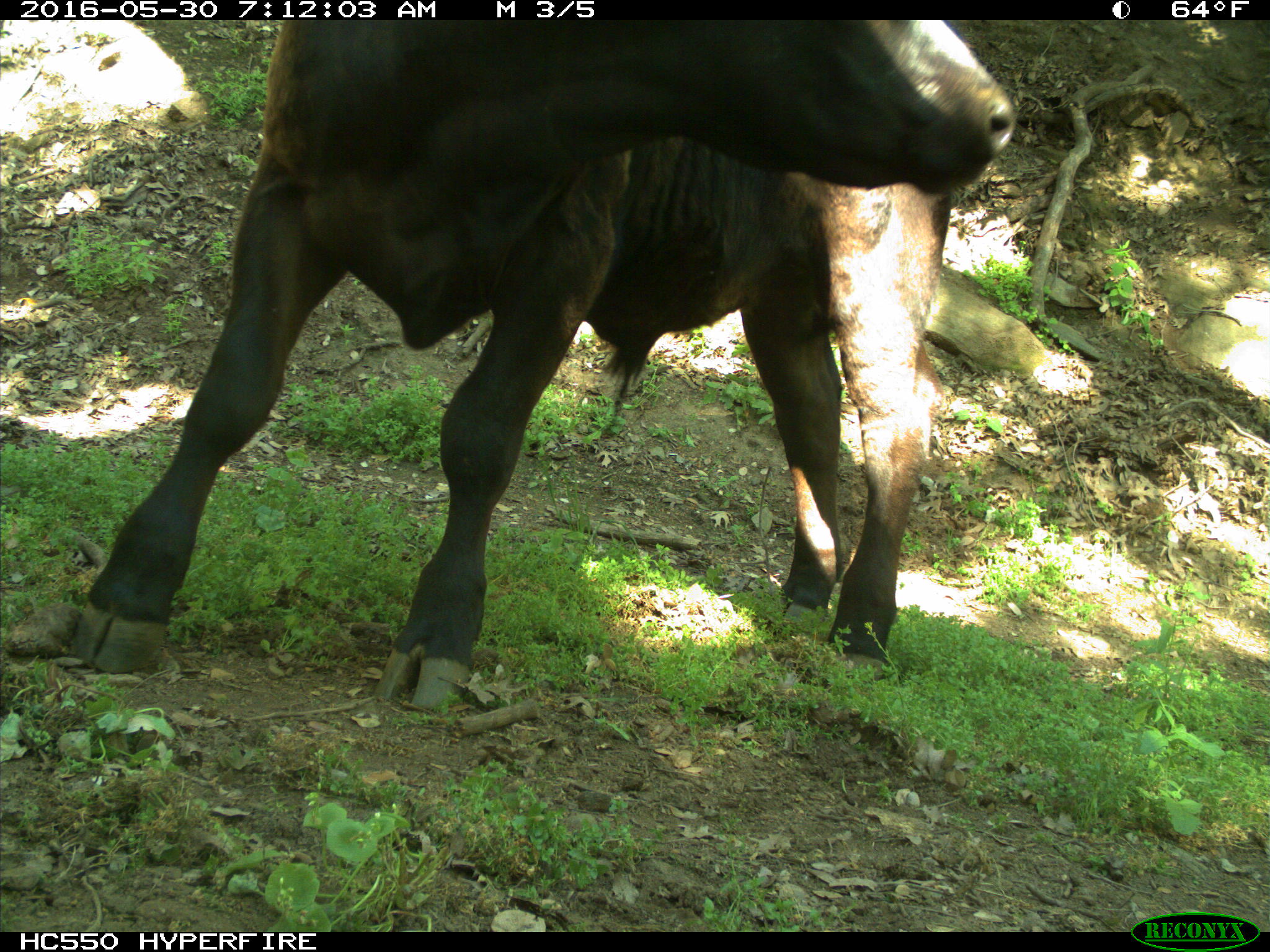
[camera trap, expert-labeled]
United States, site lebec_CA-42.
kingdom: Animalia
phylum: Chordata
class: Mammalia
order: Artiodactyla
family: Bovidae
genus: Bos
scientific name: Bos taurus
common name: domestic cow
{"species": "Bos taurus (domestic cow)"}